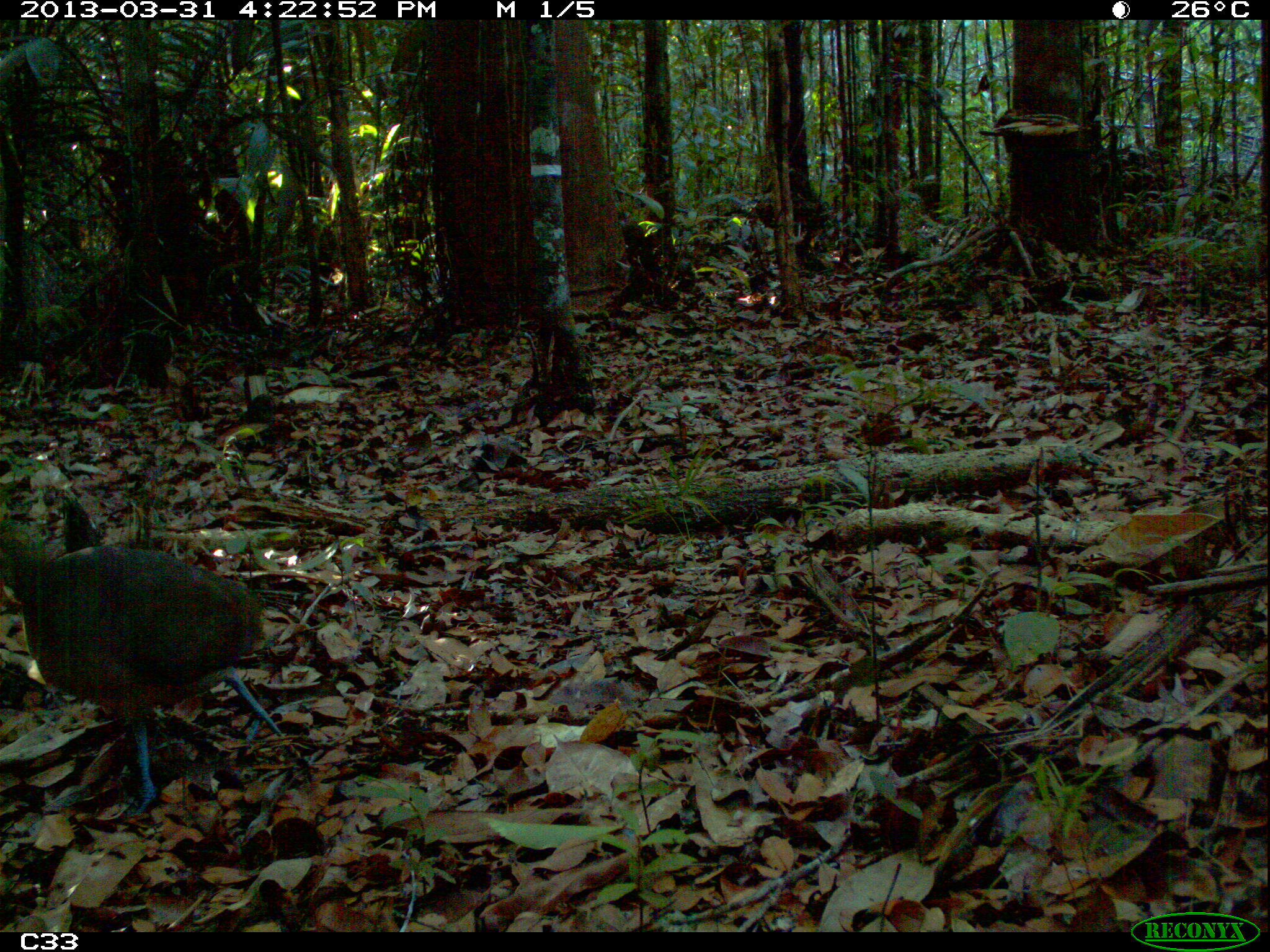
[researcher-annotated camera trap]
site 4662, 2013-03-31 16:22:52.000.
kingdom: Animalia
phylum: Chordata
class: Aves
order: Tinamiformes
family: Tinamidae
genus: Crypturellus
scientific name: Crypturellus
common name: tinamou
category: crypturellus sp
Crypturellus sp (tinamou) (Crypturellus), count 1, age adult.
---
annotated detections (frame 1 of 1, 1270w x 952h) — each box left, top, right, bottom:
crypturellus sp: 1, 524, 283, 815